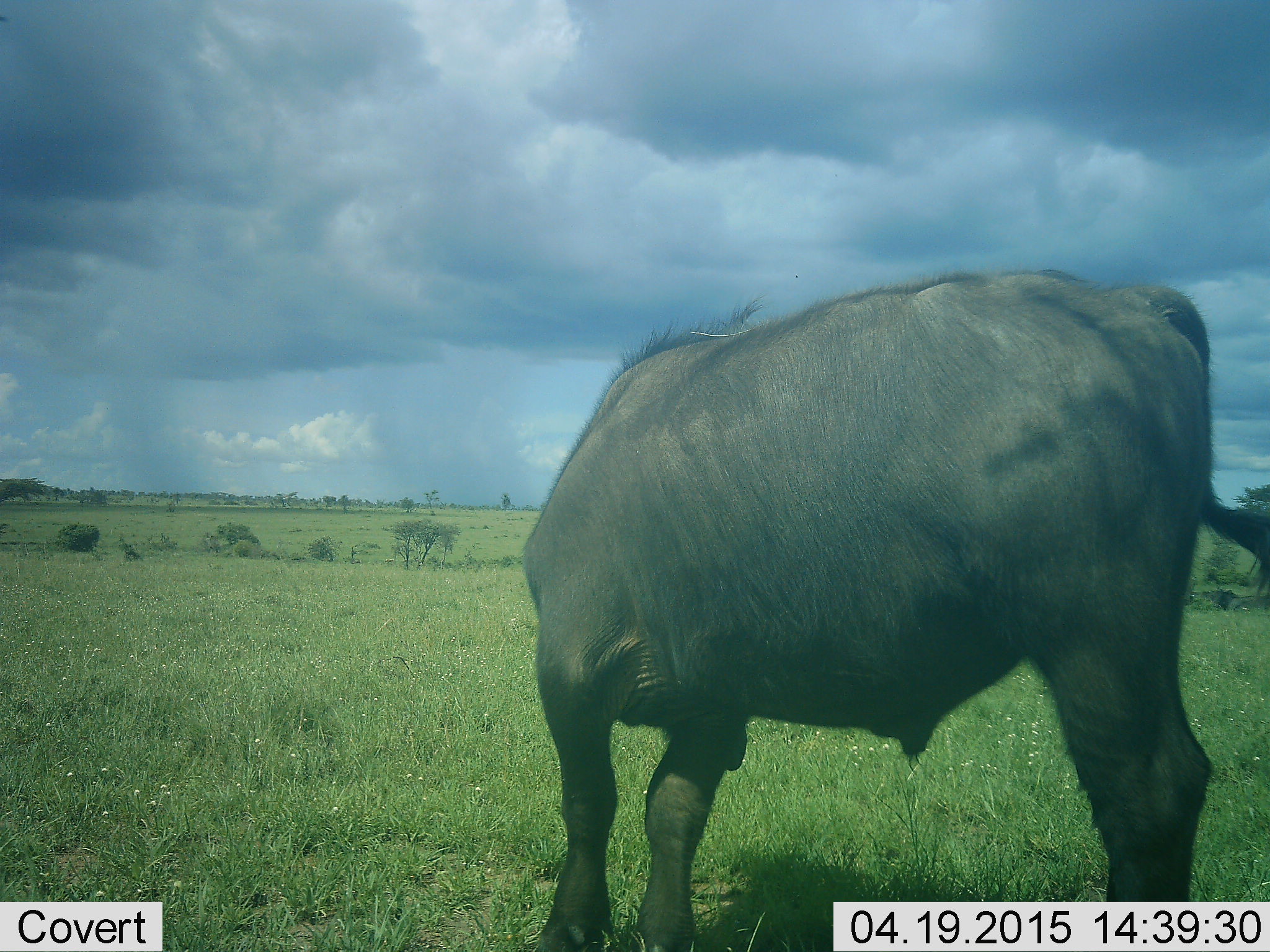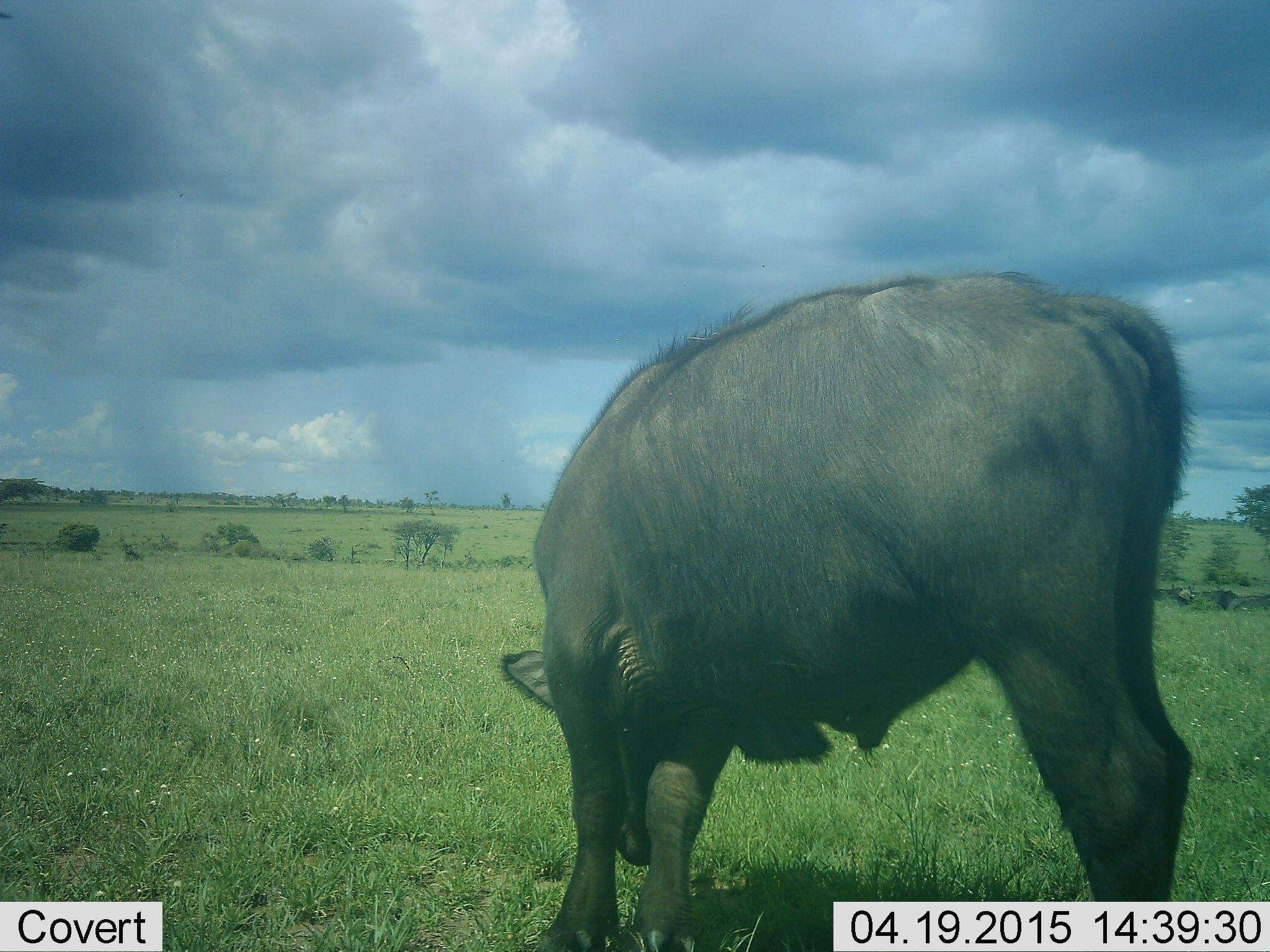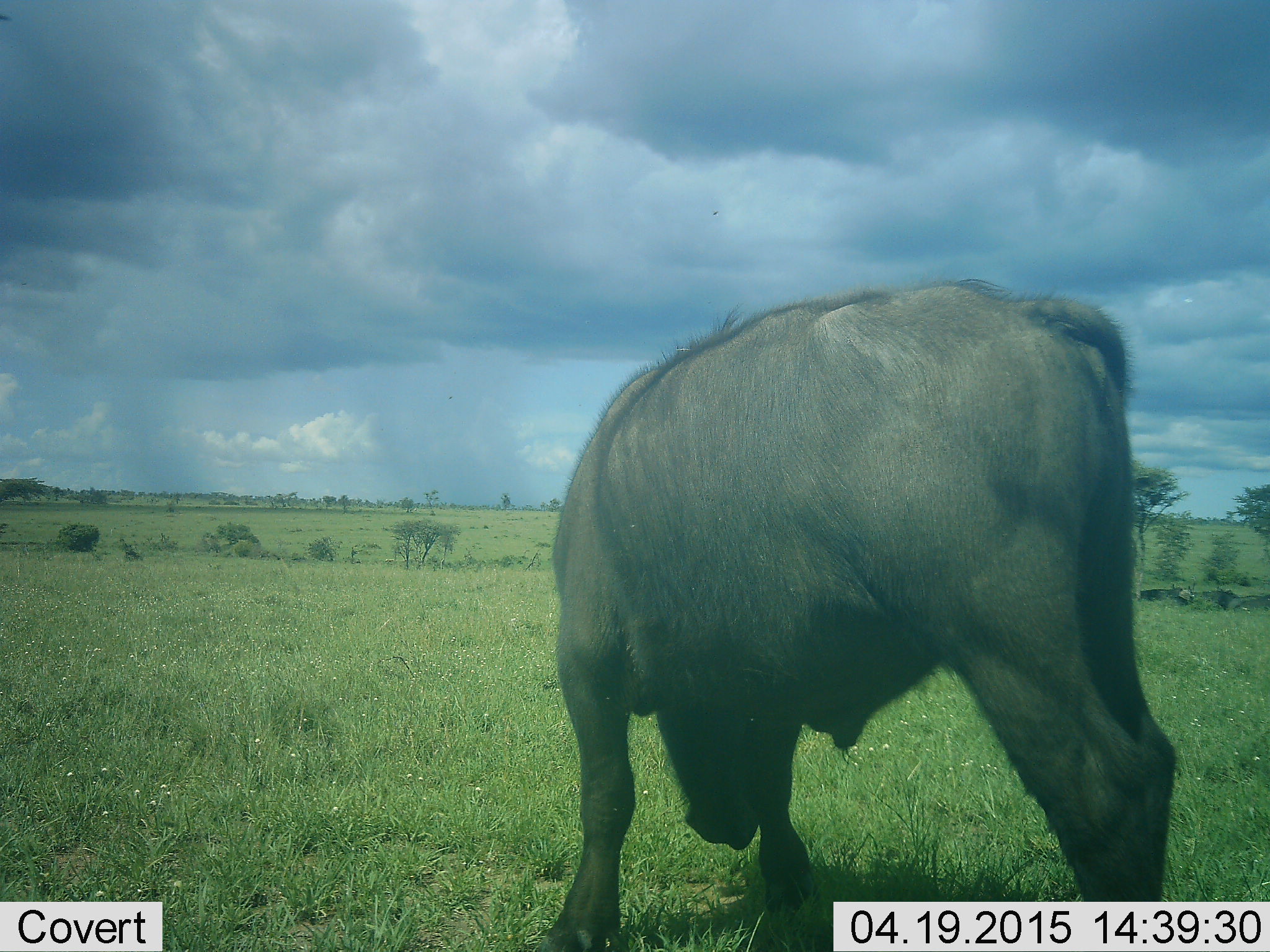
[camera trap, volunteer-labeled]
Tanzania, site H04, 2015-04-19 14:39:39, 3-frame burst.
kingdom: Animalia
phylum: Chordata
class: Mammalia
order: Artiodactyla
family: Bovidae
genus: Syncerus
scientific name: Syncerus caffer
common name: cape buffalo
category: buffalo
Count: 1.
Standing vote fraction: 50%.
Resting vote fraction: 10%.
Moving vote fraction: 0%.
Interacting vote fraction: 0%.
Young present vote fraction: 20%.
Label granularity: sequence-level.